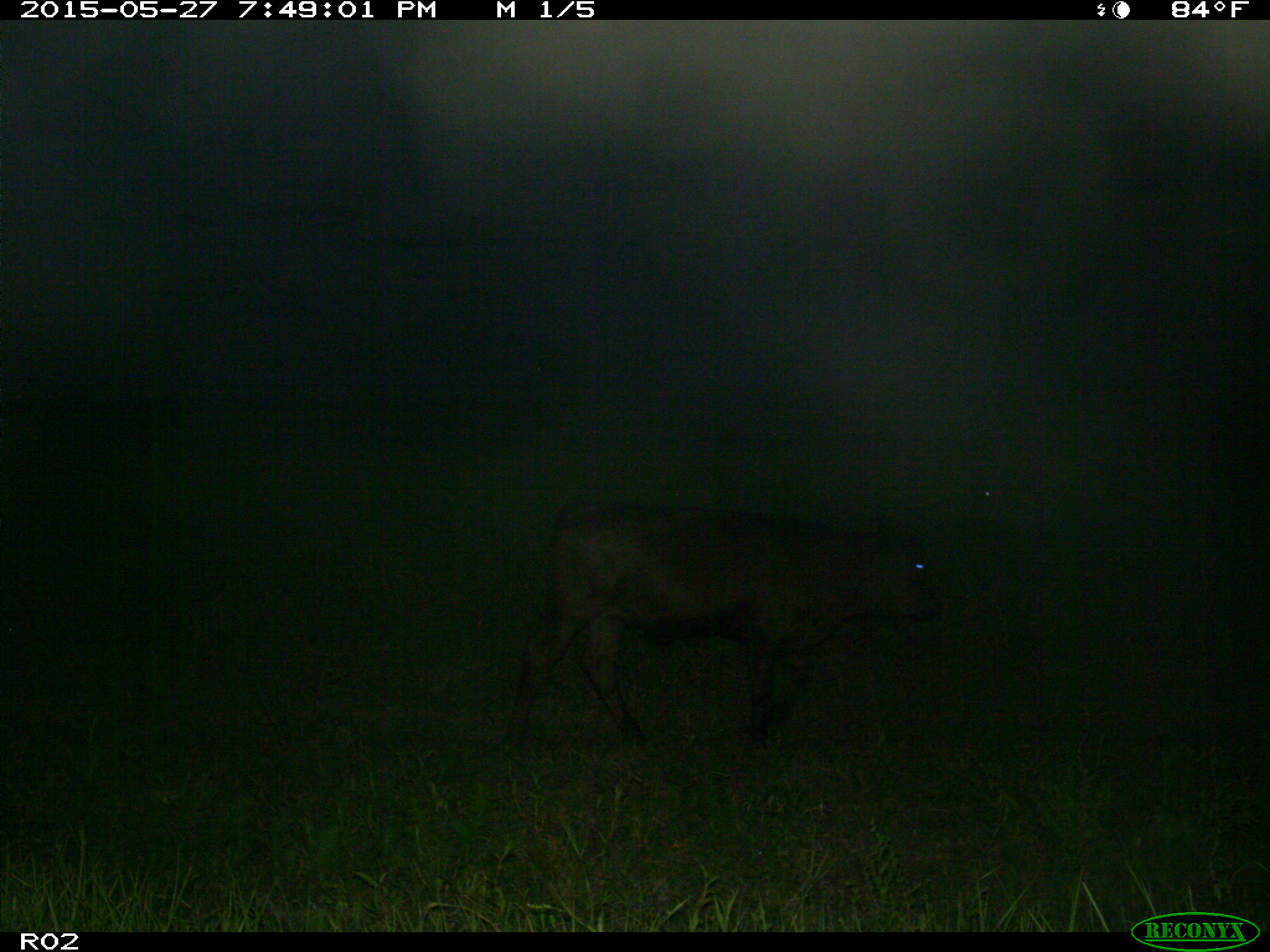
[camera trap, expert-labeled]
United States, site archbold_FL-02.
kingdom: Animalia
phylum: Chordata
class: Mammalia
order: Artiodactyla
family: Bovidae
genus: Bos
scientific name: Bos taurus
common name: domestic cow